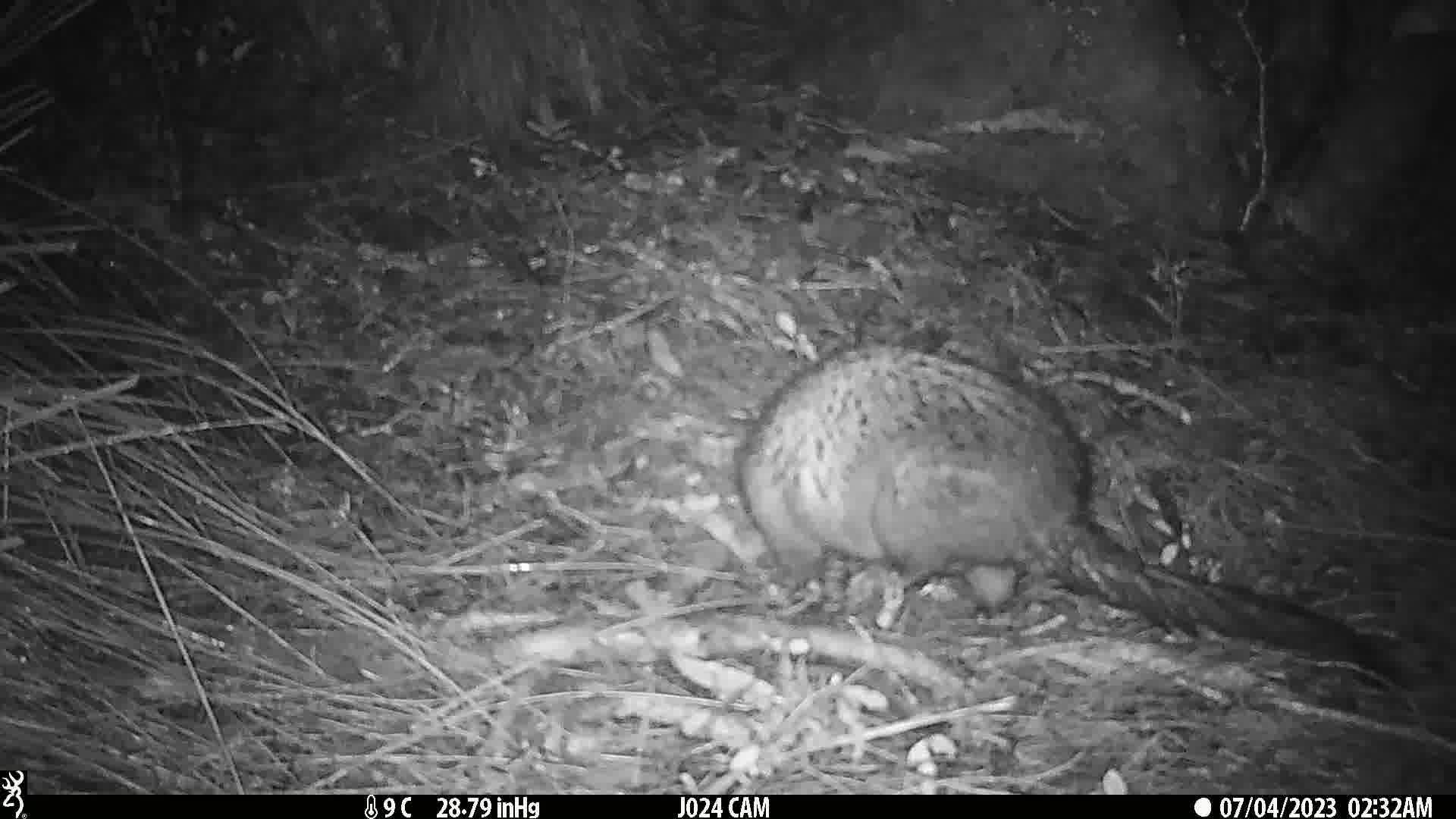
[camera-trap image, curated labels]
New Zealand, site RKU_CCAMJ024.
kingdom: Animalia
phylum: Chordata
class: Mammalia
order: Diprotodontia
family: Phalangeridae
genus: Trichosurus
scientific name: Trichosurus vulpecula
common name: common brushtail possum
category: possum